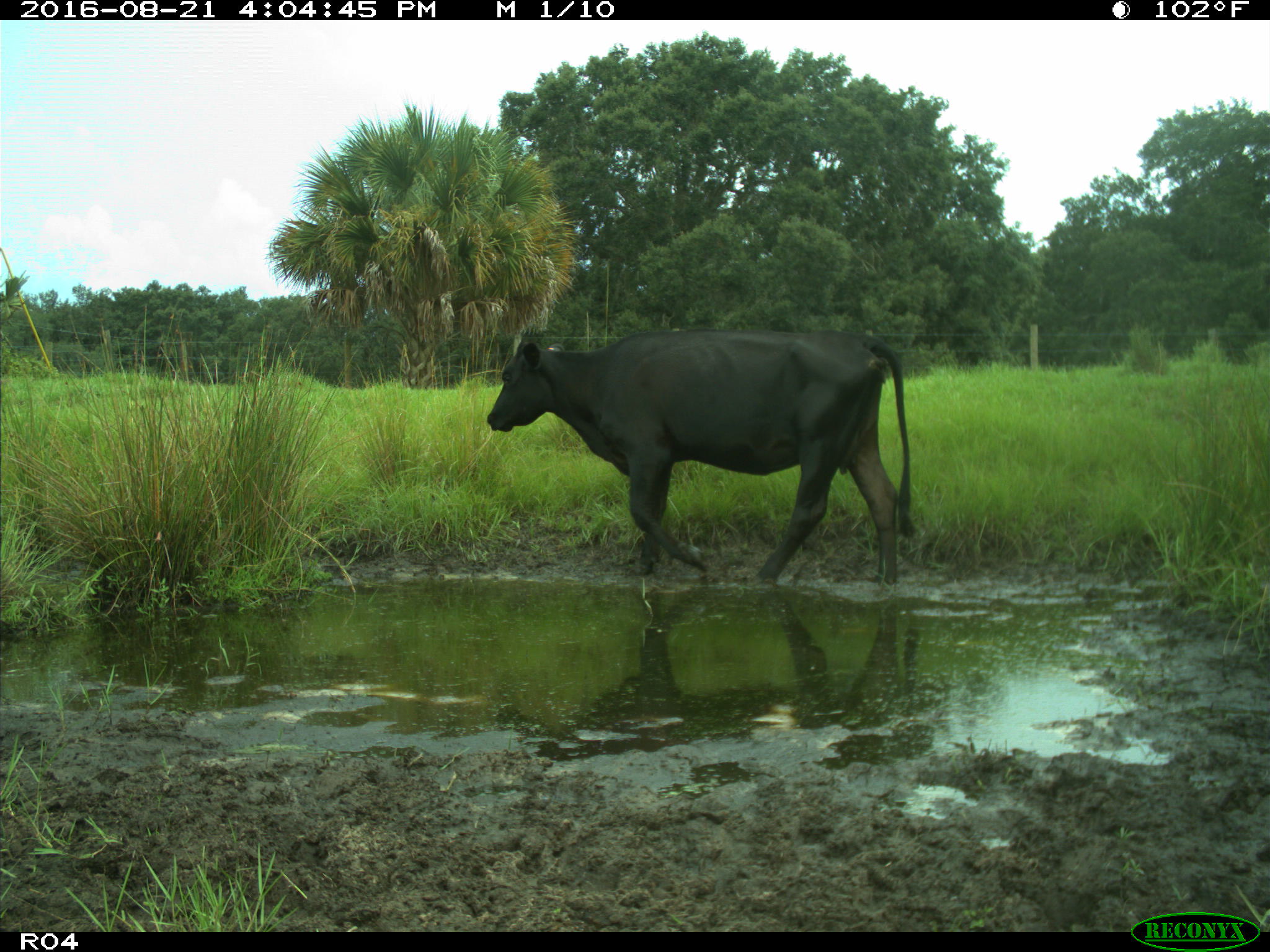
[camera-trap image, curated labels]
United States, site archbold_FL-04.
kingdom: Animalia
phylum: Chordata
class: Mammalia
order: Artiodactyla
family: Bovidae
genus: Bos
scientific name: Bos taurus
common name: domestic cow